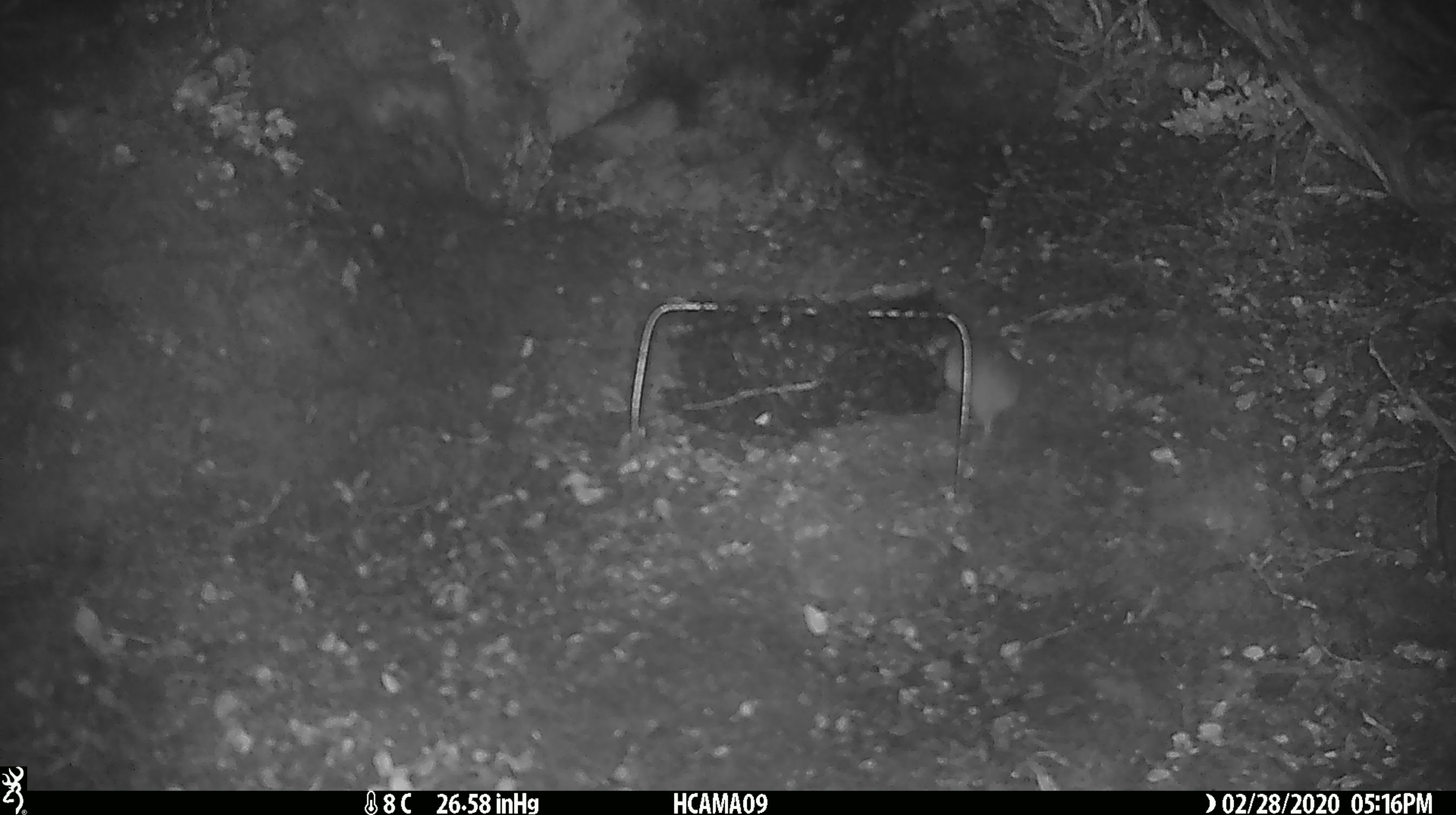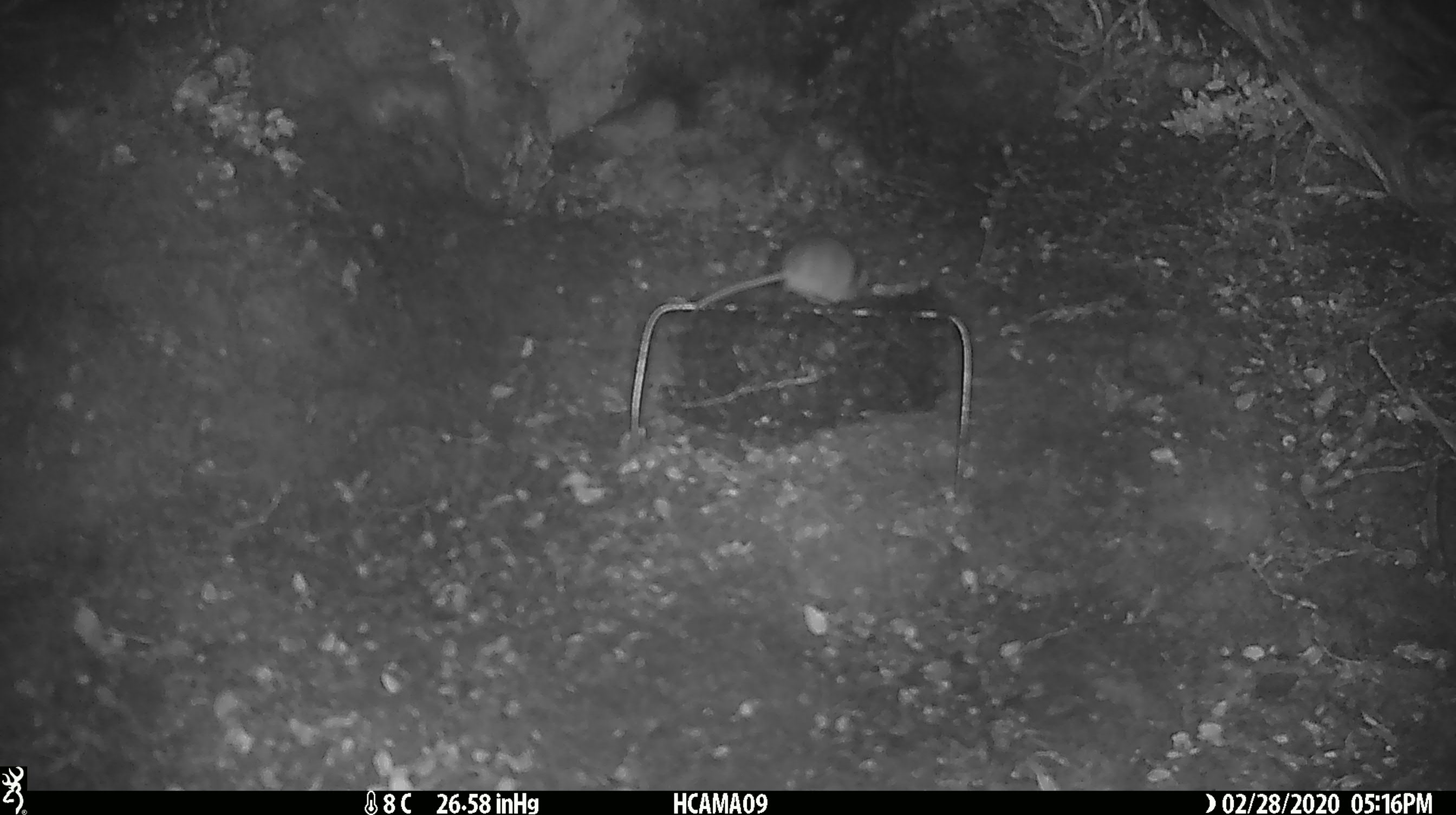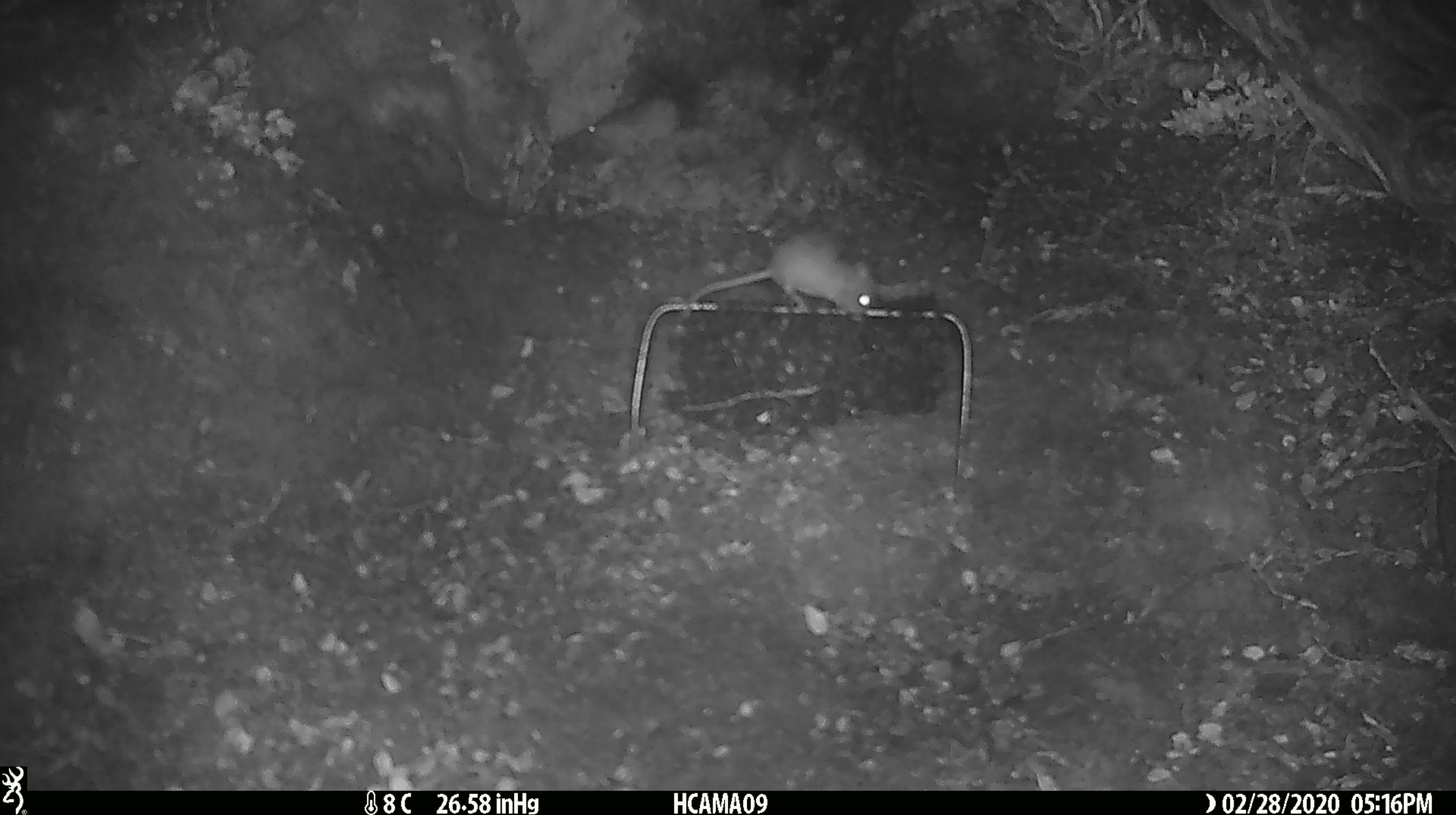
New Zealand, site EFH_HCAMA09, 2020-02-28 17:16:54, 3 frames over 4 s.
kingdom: Animalia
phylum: Chordata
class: Mammalia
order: Rodentia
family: Muridae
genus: Mus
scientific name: Mus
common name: mouse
Mouse (Mus).